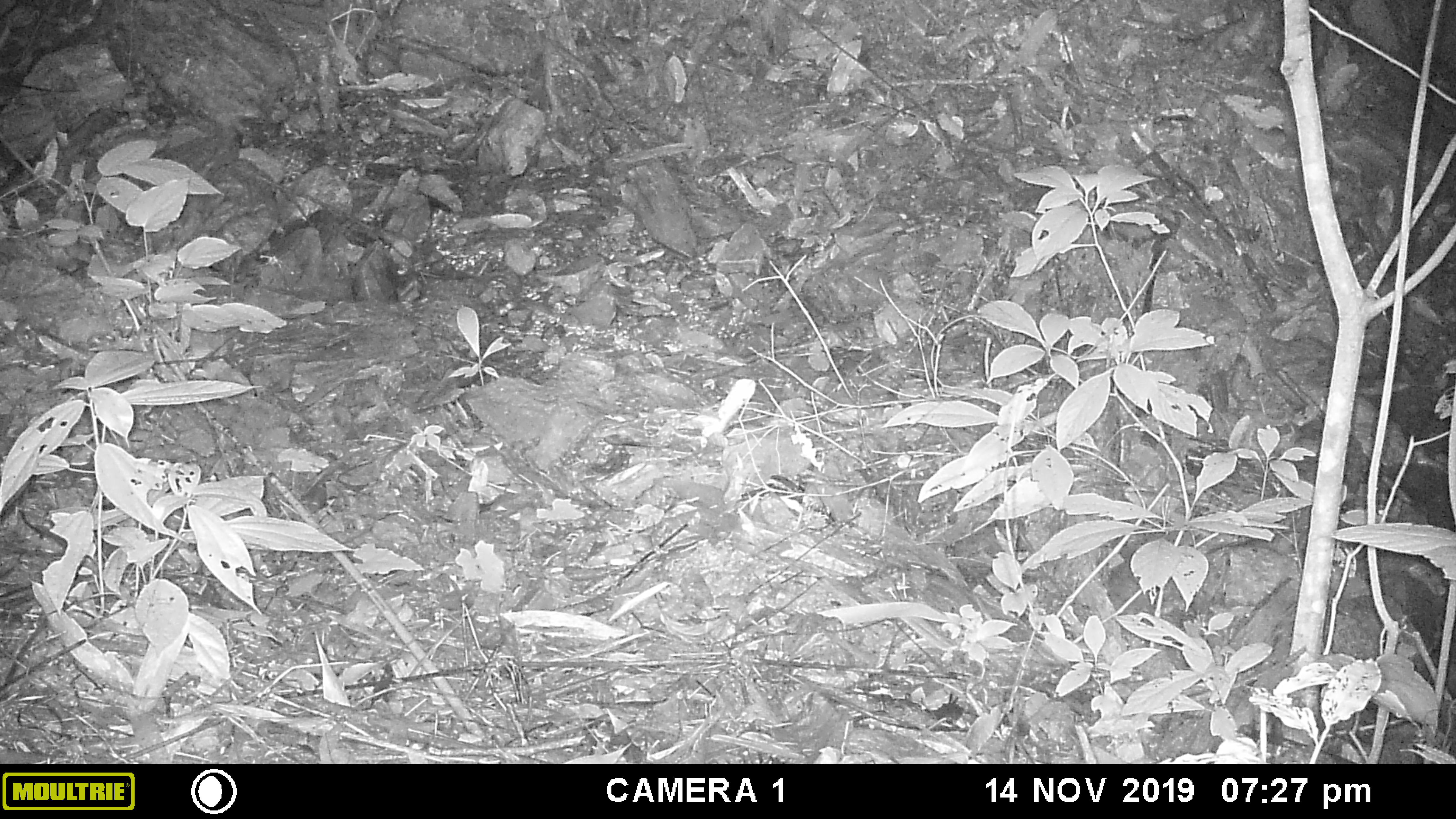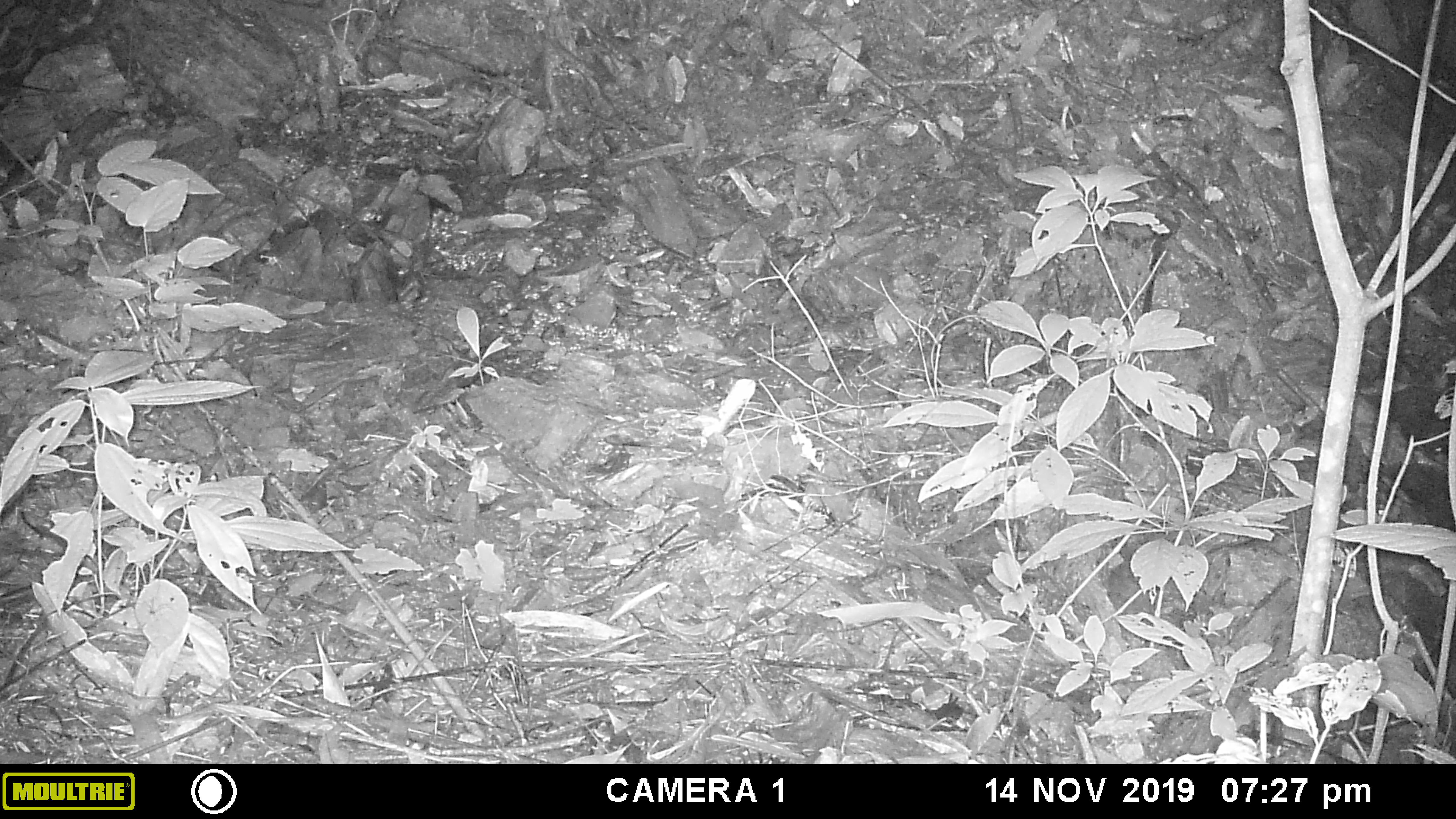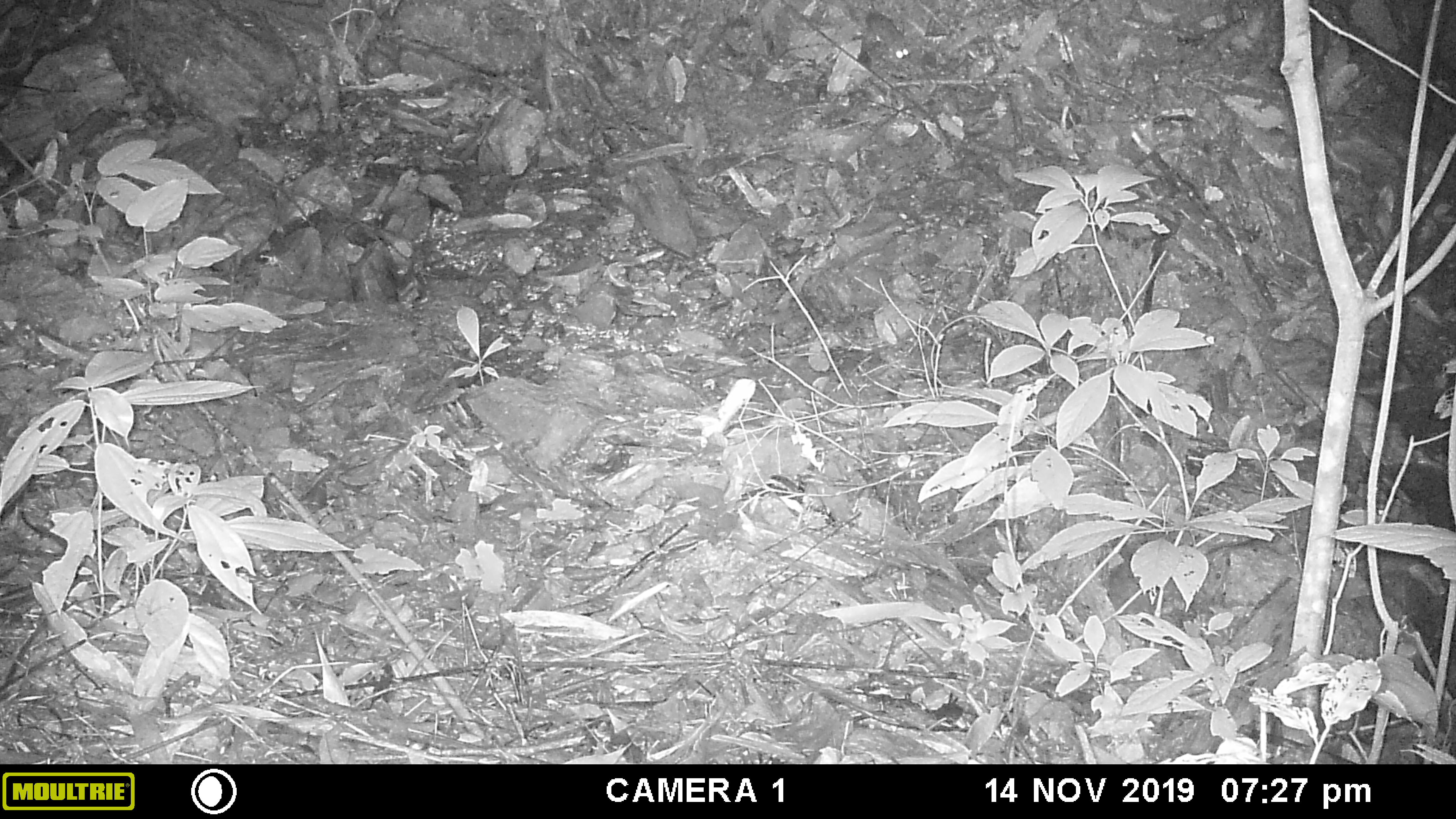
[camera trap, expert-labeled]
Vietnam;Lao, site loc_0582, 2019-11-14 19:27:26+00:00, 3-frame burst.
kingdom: Animalia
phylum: Chordata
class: Mammalia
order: Rodentia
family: Muridae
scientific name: Muridae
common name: old-world mice and rats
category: unidentified murid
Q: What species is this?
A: Unidentified murid (old-world mice and rats) (Muridae).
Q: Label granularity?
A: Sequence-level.